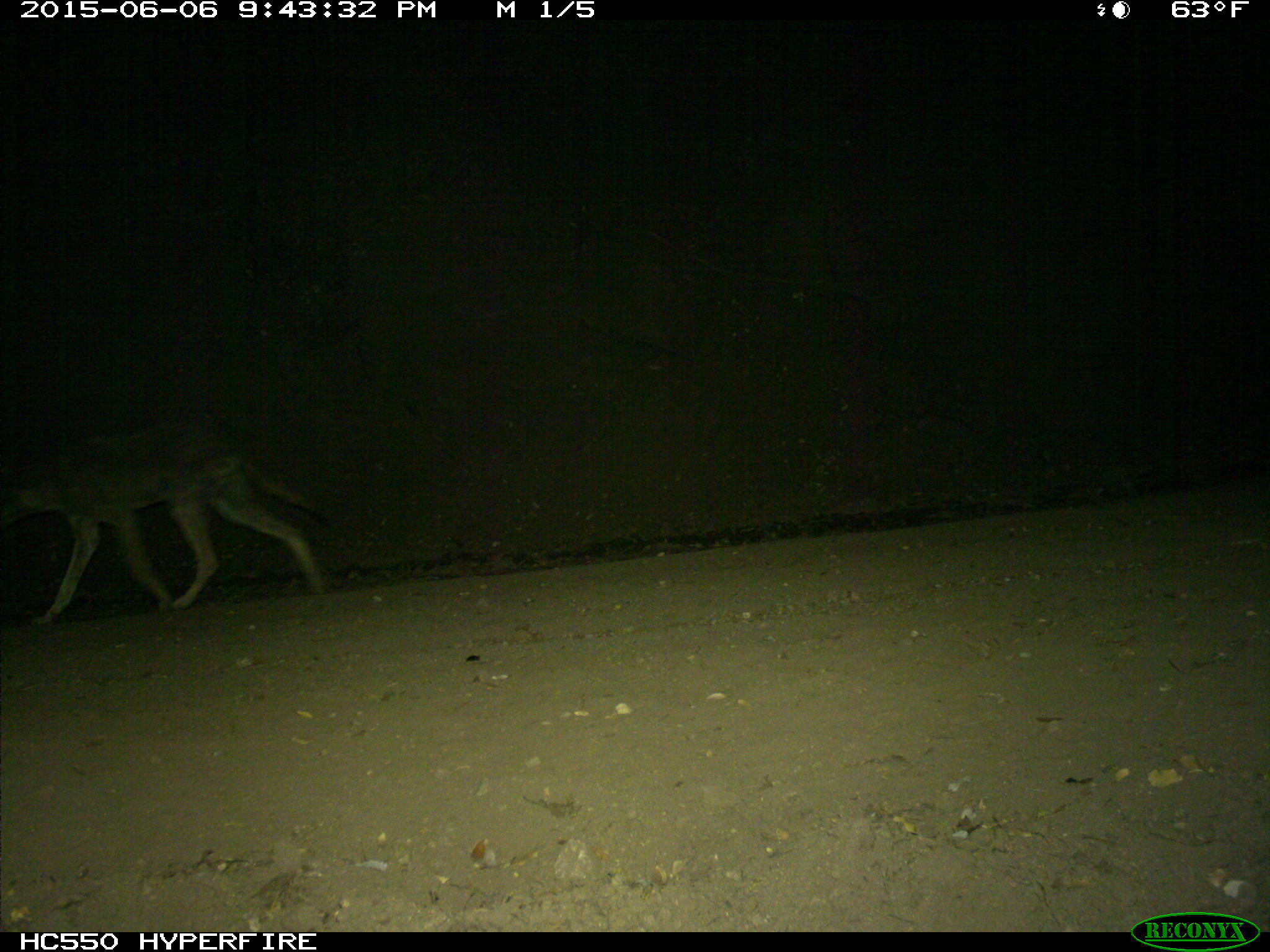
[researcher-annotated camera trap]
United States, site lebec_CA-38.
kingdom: Animalia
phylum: Chordata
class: Mammalia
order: Carnivora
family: Canidae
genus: Canis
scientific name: Canis latrans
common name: coyote